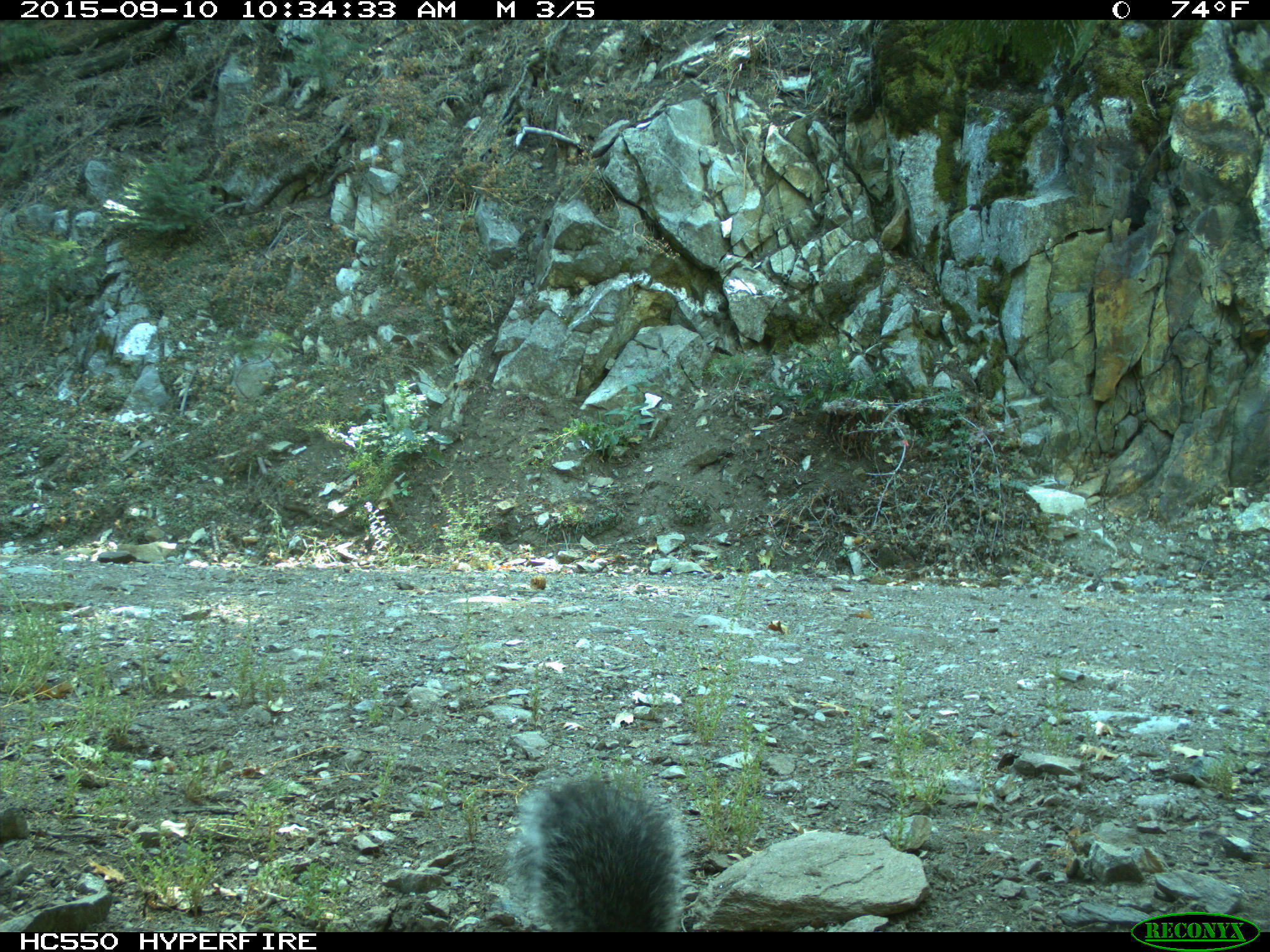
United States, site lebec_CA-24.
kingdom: Animalia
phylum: Chordata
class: Mammalia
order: Rodentia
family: Sciuridae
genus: Sciurus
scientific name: Sciurus carolinensis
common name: eastern gray squirrel